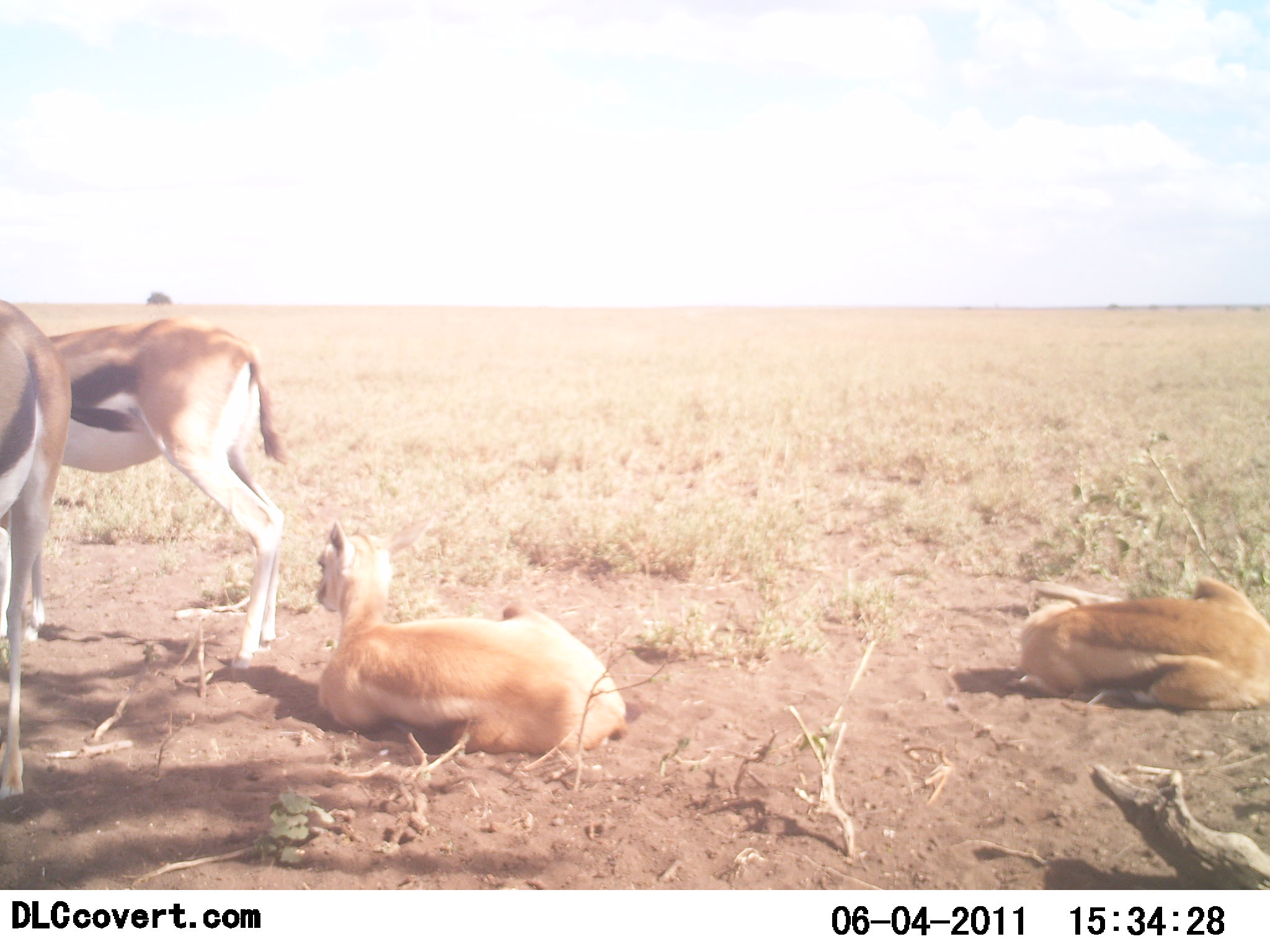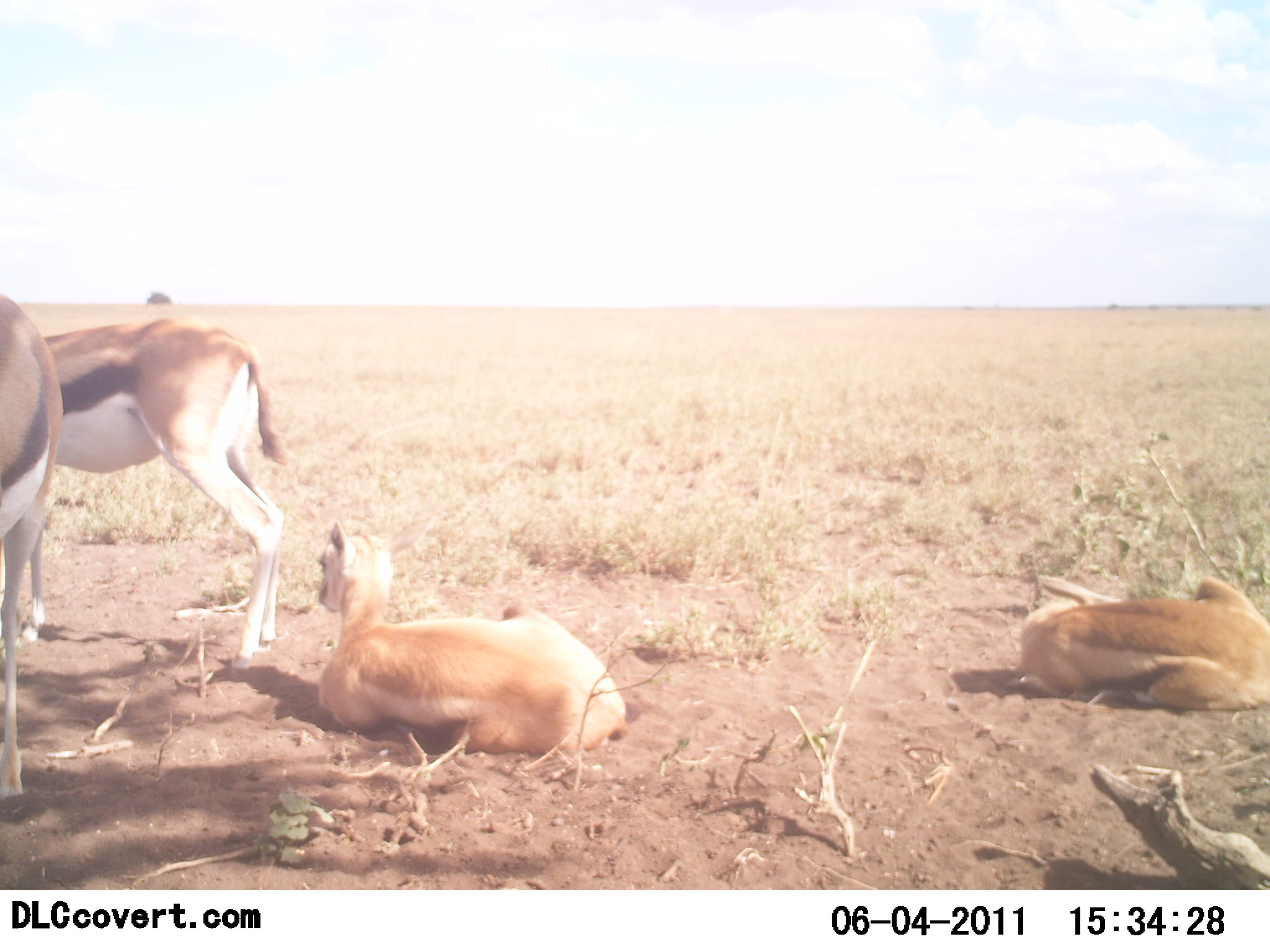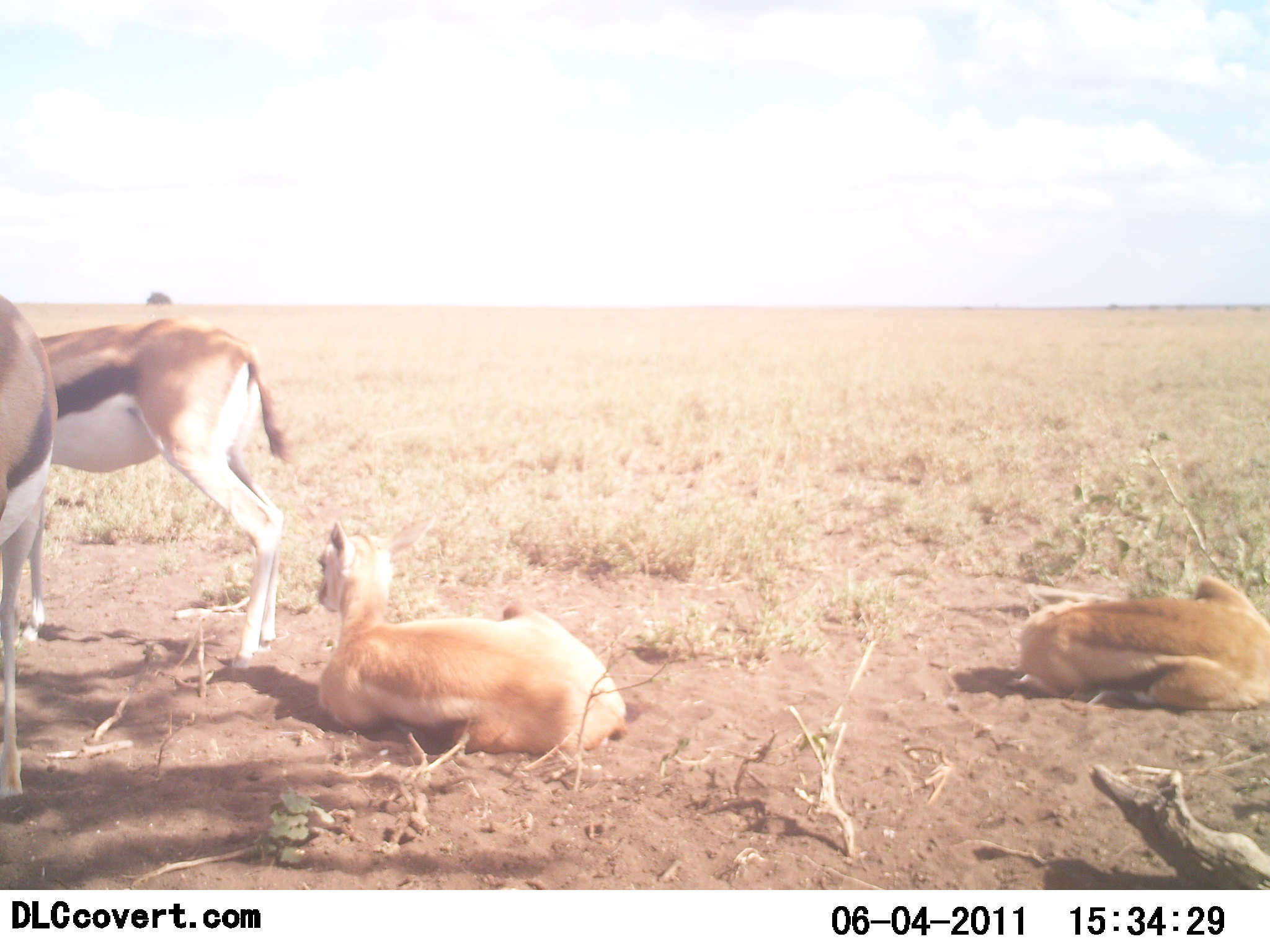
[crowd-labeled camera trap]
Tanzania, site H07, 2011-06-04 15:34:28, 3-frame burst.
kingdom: Animalia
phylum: Chordata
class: Mammalia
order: Artiodactyla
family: Bovidae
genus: Eudorcas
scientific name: Eudorcas thomsonii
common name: thomson's gazelle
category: gazellethomsons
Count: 4.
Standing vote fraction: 86%.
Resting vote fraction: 100%.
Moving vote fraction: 7%.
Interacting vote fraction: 7%.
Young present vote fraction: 29%.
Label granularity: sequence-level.